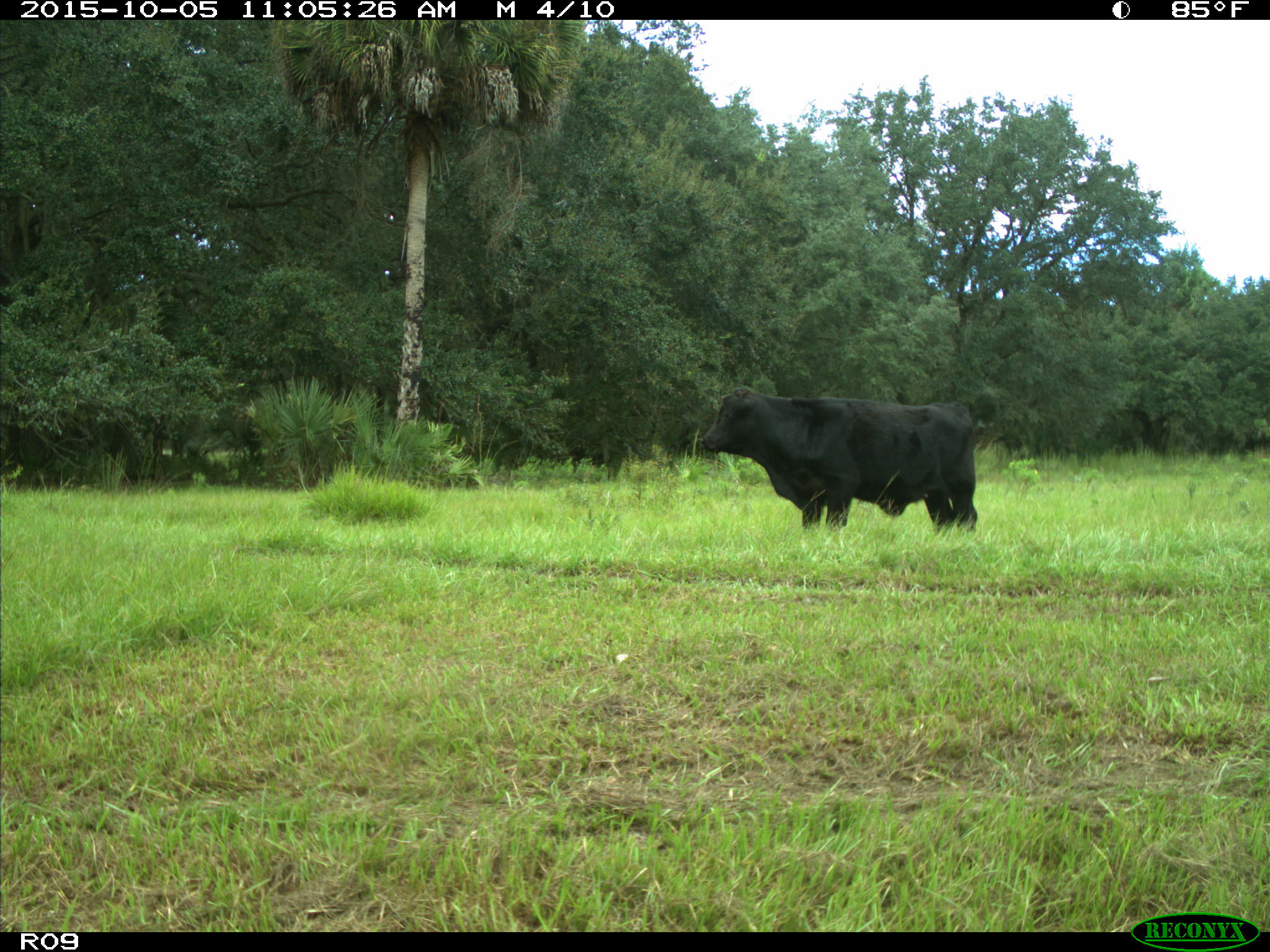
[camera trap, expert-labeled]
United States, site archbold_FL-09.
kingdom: Animalia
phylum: Chordata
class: Mammalia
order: Artiodactyla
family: Bovidae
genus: Bos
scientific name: Bos taurus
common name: domestic cow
Bos taurus (domestic cow).